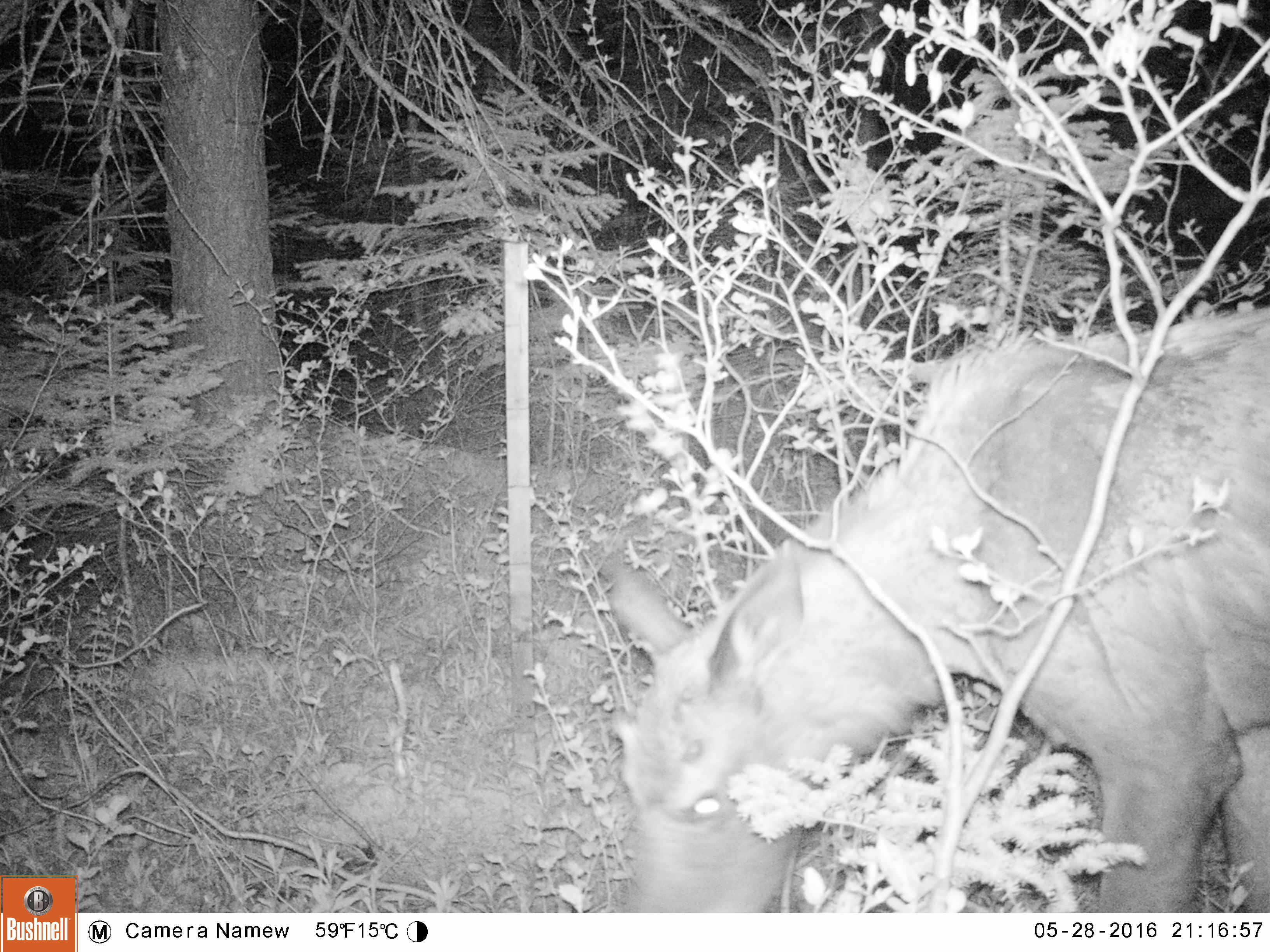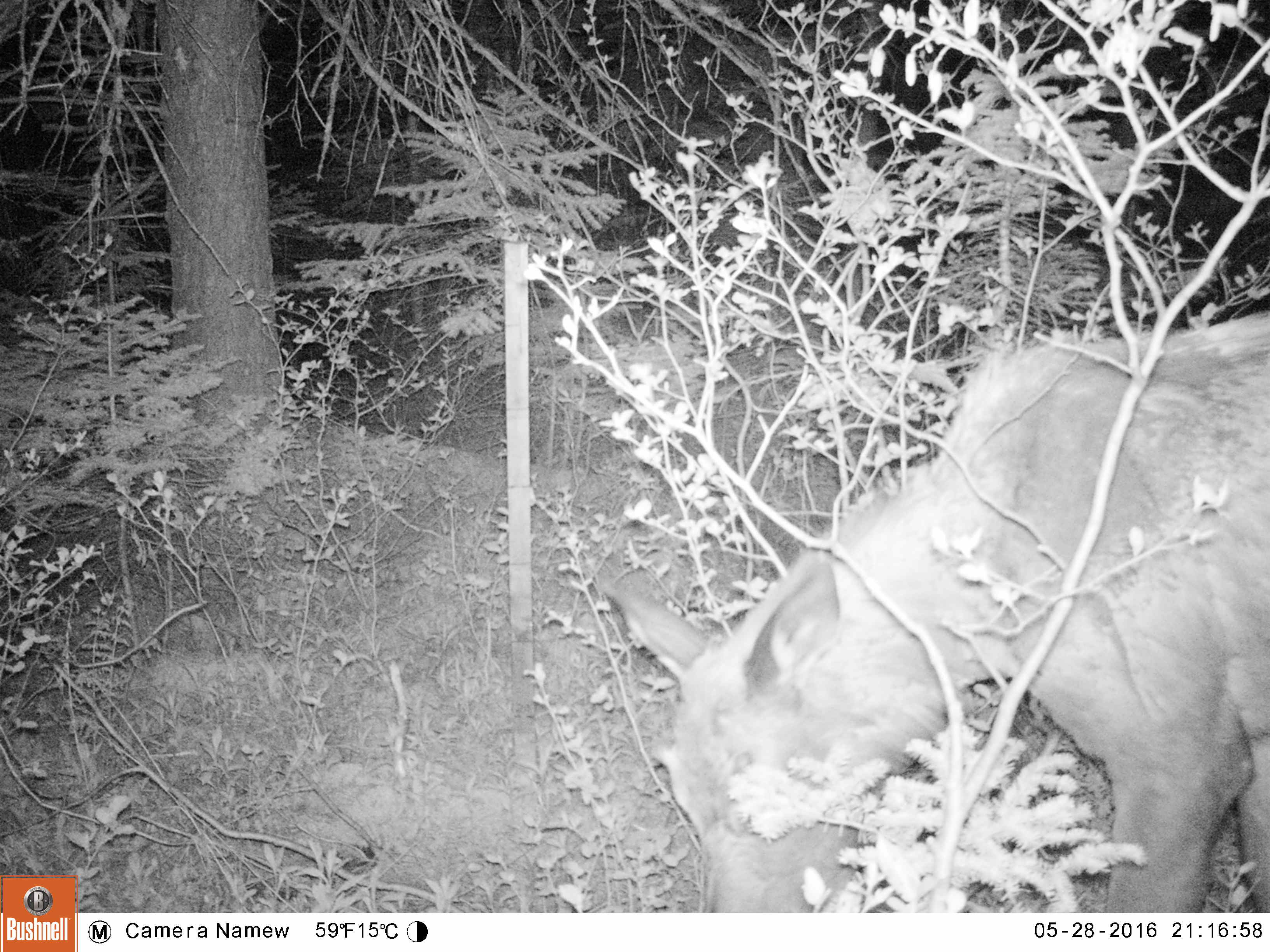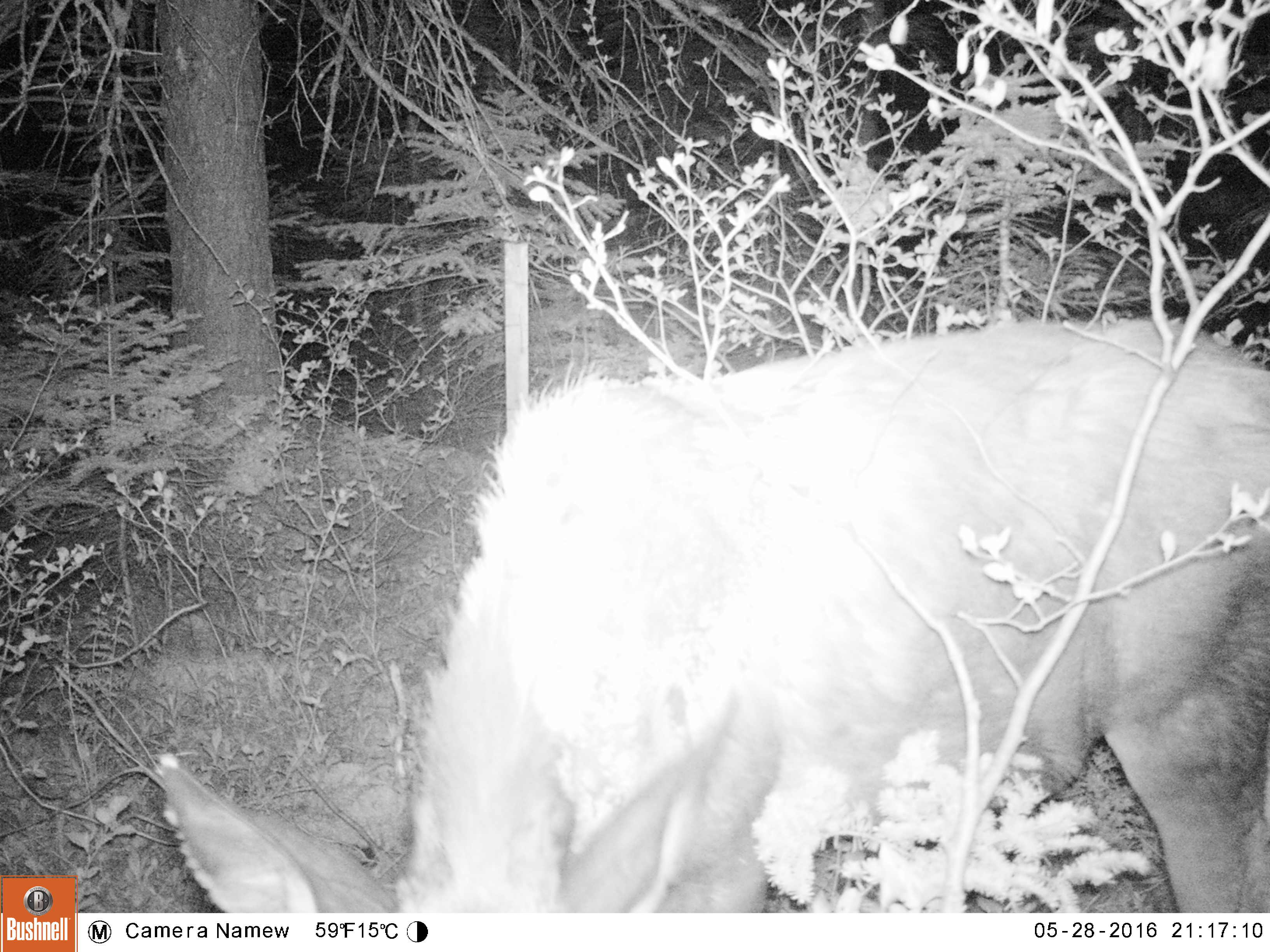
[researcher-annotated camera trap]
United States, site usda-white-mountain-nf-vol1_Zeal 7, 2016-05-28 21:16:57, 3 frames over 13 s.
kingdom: Animalia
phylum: Chordata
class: Mammalia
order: Artiodactyla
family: Cervidae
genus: Alces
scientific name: Alces alces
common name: moose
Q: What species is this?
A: Moose (Alces alces).